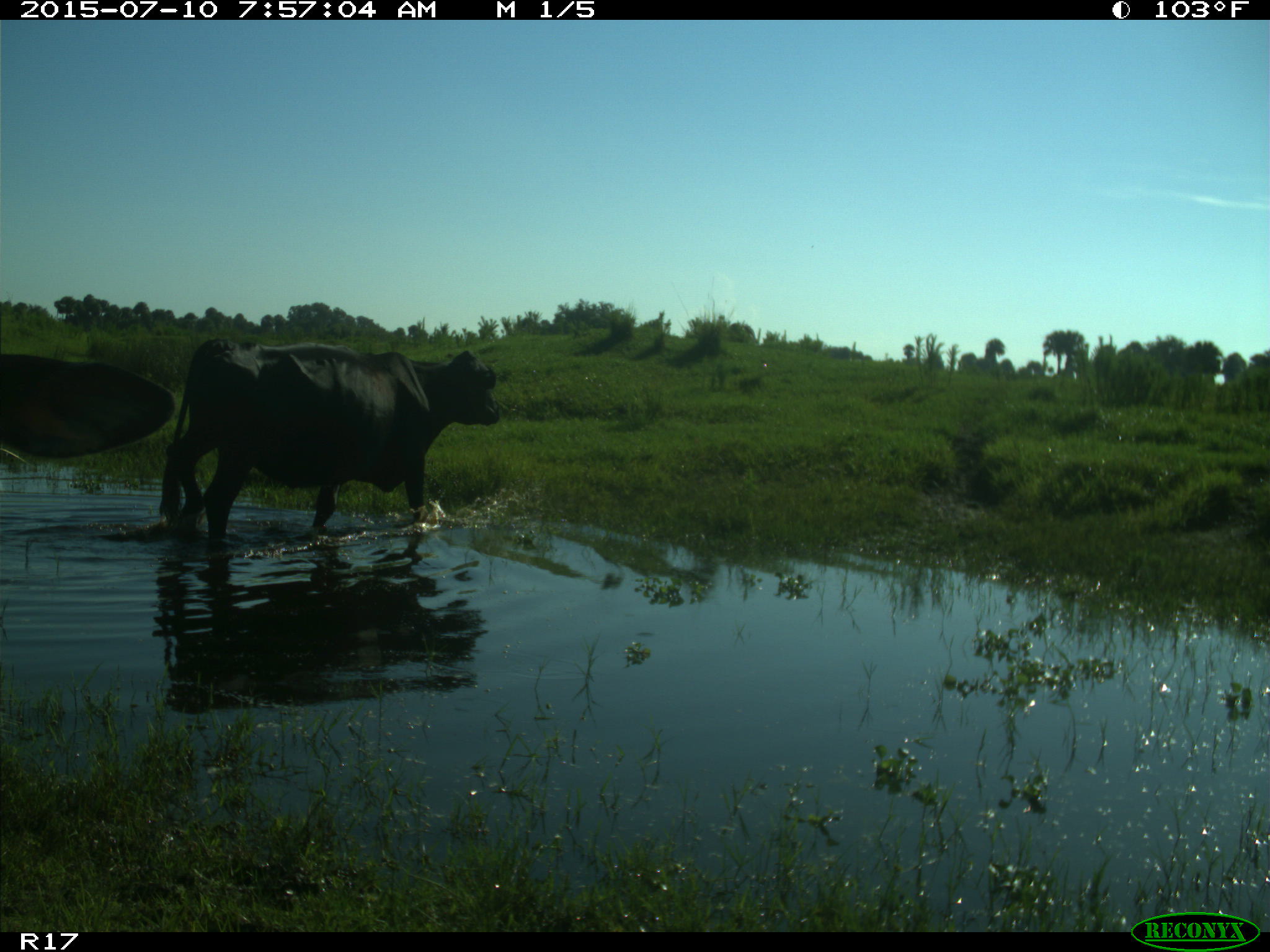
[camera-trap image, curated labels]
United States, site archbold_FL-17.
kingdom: Animalia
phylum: Chordata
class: Mammalia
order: Artiodactyla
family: Bovidae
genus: Bos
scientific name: Bos taurus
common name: domestic cow